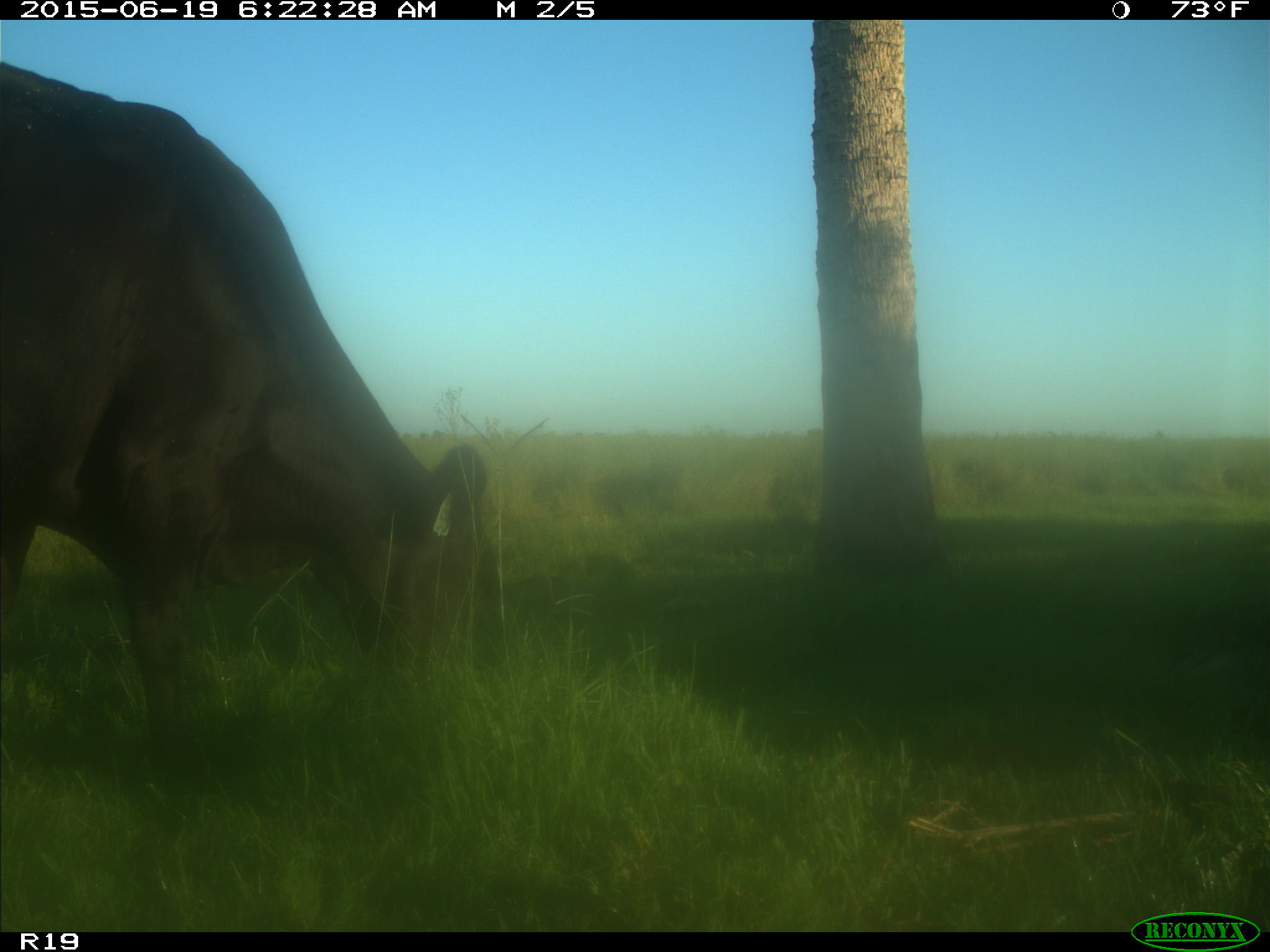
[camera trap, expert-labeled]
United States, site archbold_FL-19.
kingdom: Animalia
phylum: Chordata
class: Mammalia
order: Artiodactyla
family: Bovidae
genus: Bos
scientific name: Bos taurus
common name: domestic cow